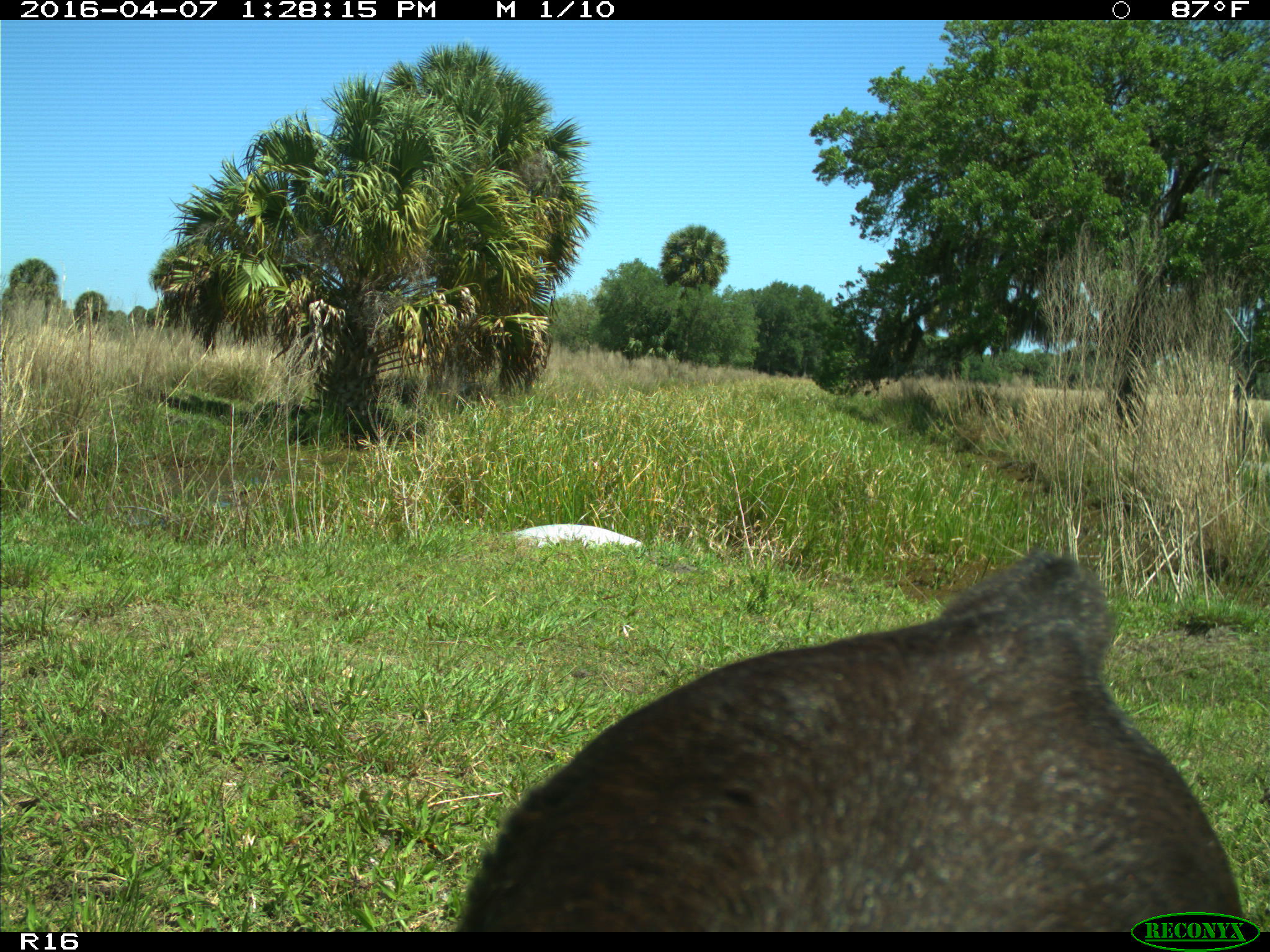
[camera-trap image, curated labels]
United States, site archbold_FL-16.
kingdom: Animalia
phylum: Chordata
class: Mammalia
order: Artiodactyla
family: Bovidae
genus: Bos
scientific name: Bos taurus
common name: domestic cow